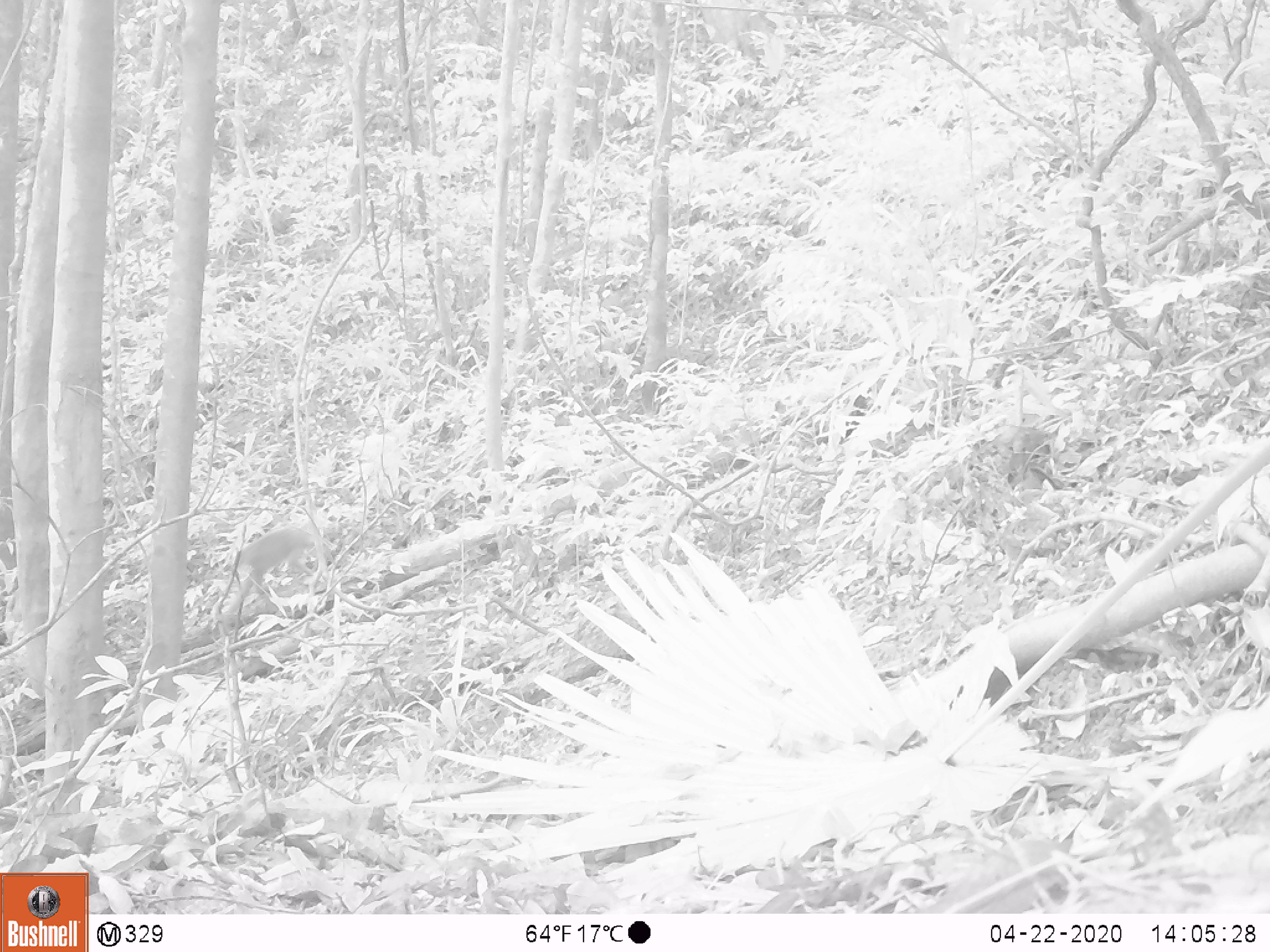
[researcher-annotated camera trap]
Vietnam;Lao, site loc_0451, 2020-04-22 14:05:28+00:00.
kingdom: Animalia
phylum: Chordata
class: Mammalia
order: Primates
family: Cercopithecidae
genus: Macaca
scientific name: Macaca nemestrina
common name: pig-tailed macaque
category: pig tailed macaque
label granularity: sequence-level